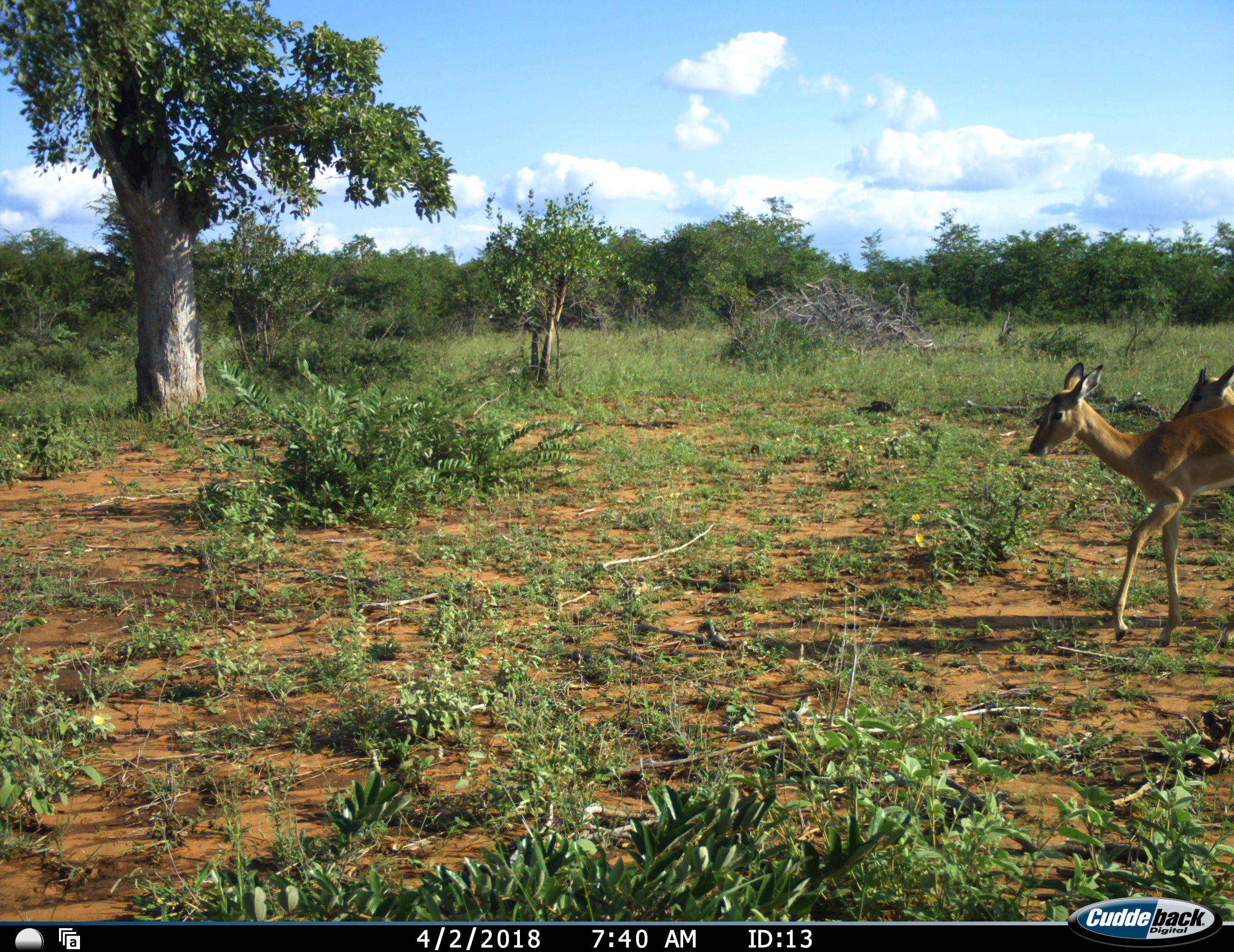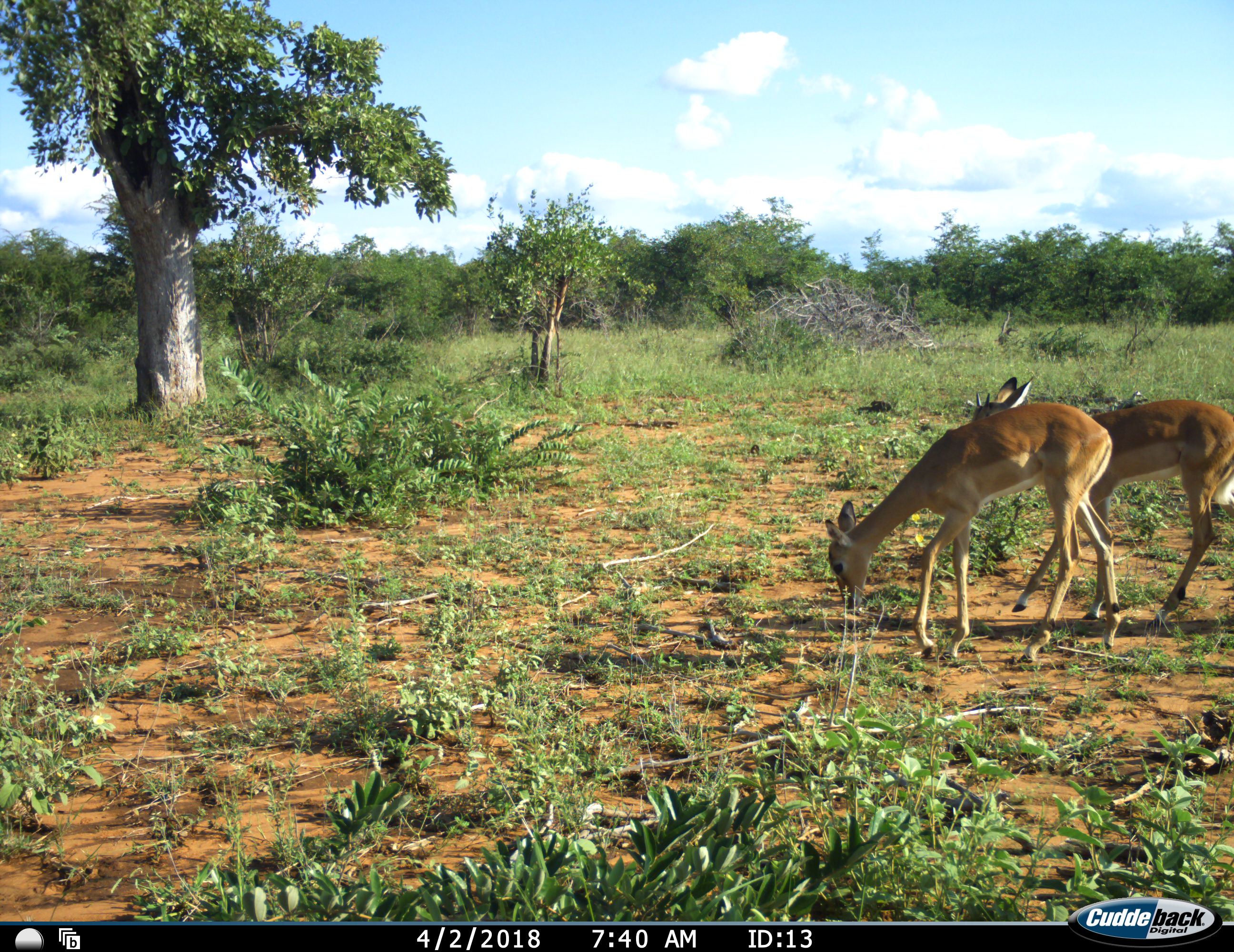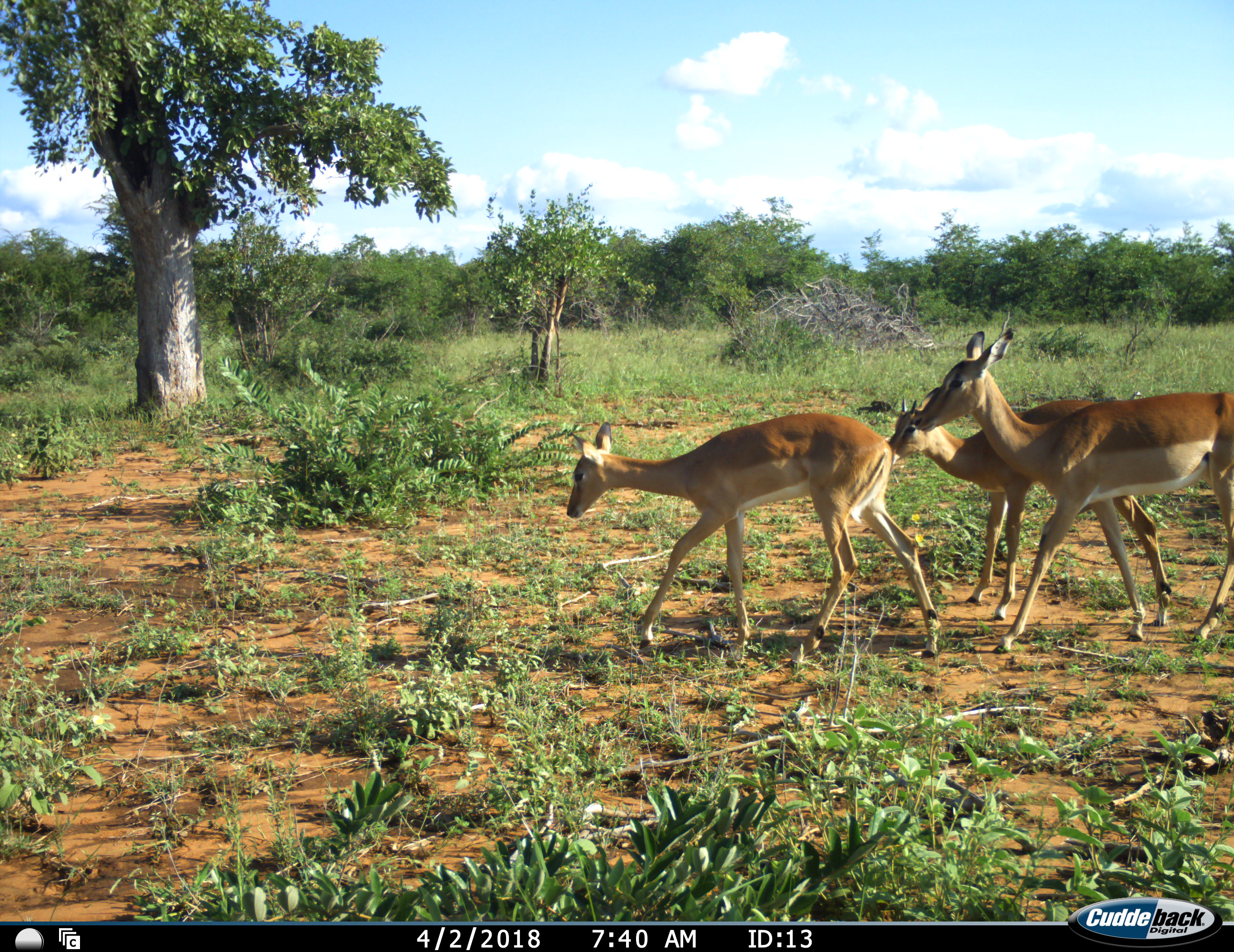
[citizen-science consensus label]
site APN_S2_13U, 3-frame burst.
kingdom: Animalia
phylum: Chordata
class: Mammalia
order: Artiodactyla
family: Bovidae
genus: Aepyceros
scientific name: Aepyceros melampus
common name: impala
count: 3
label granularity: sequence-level